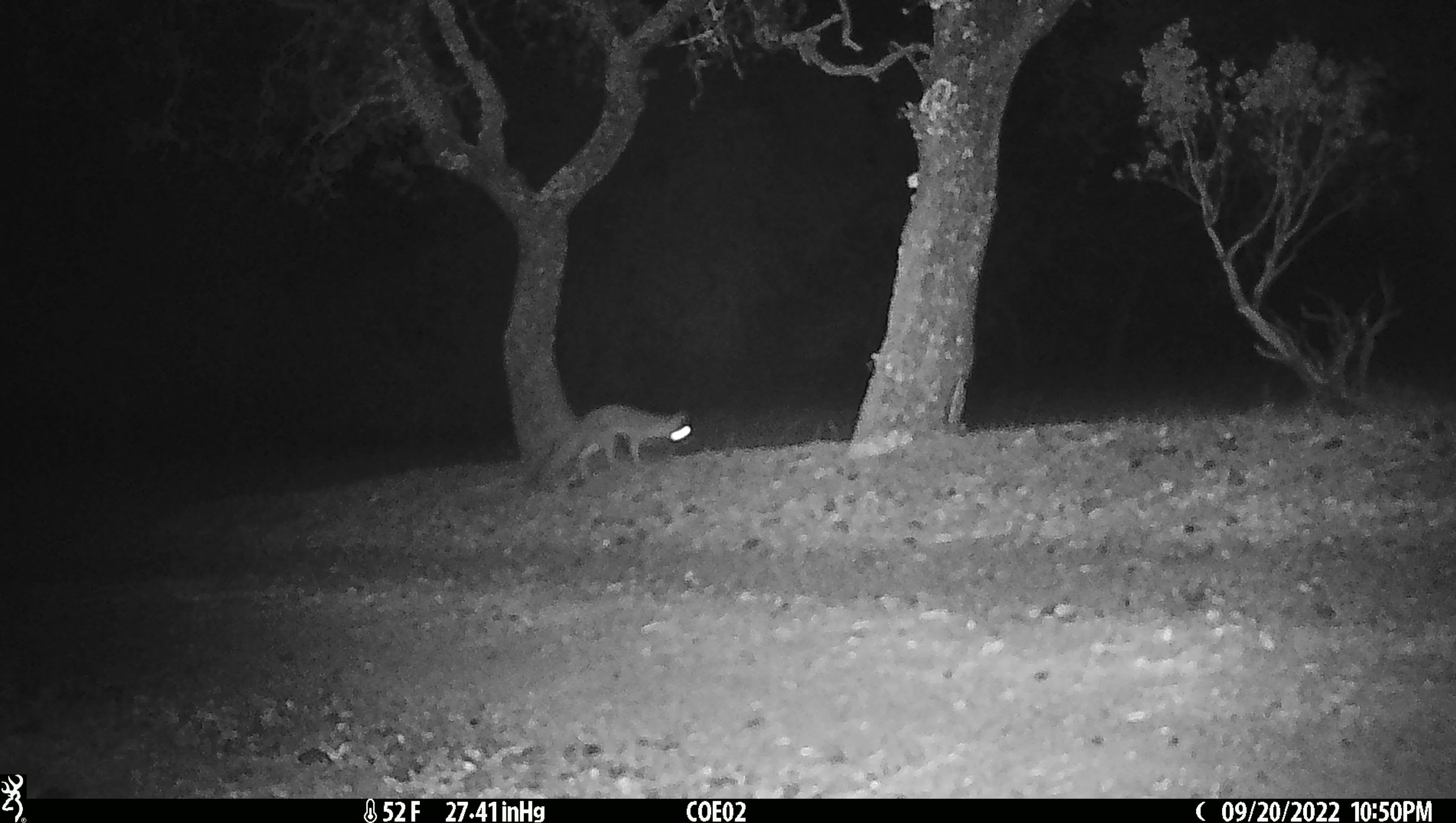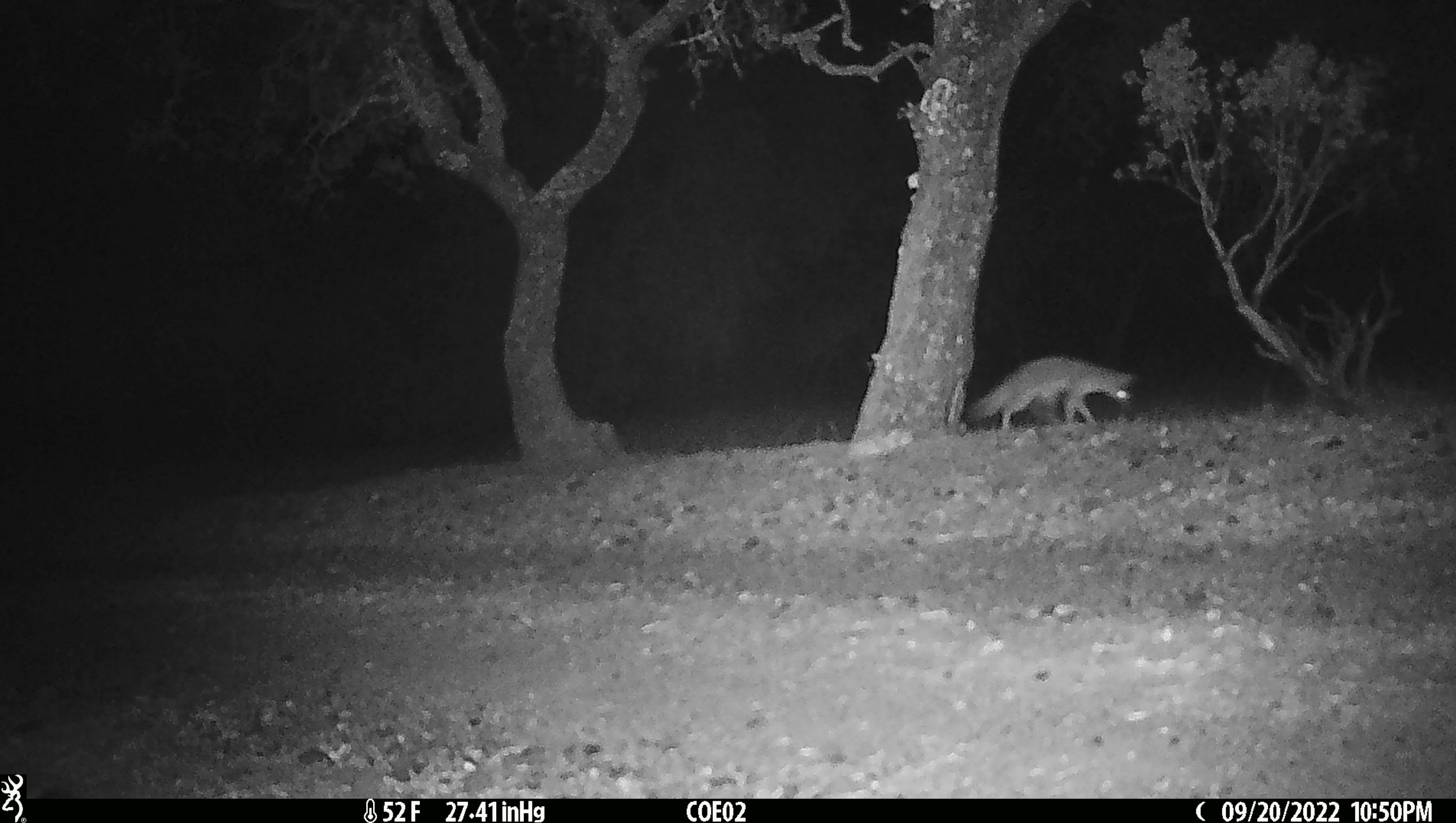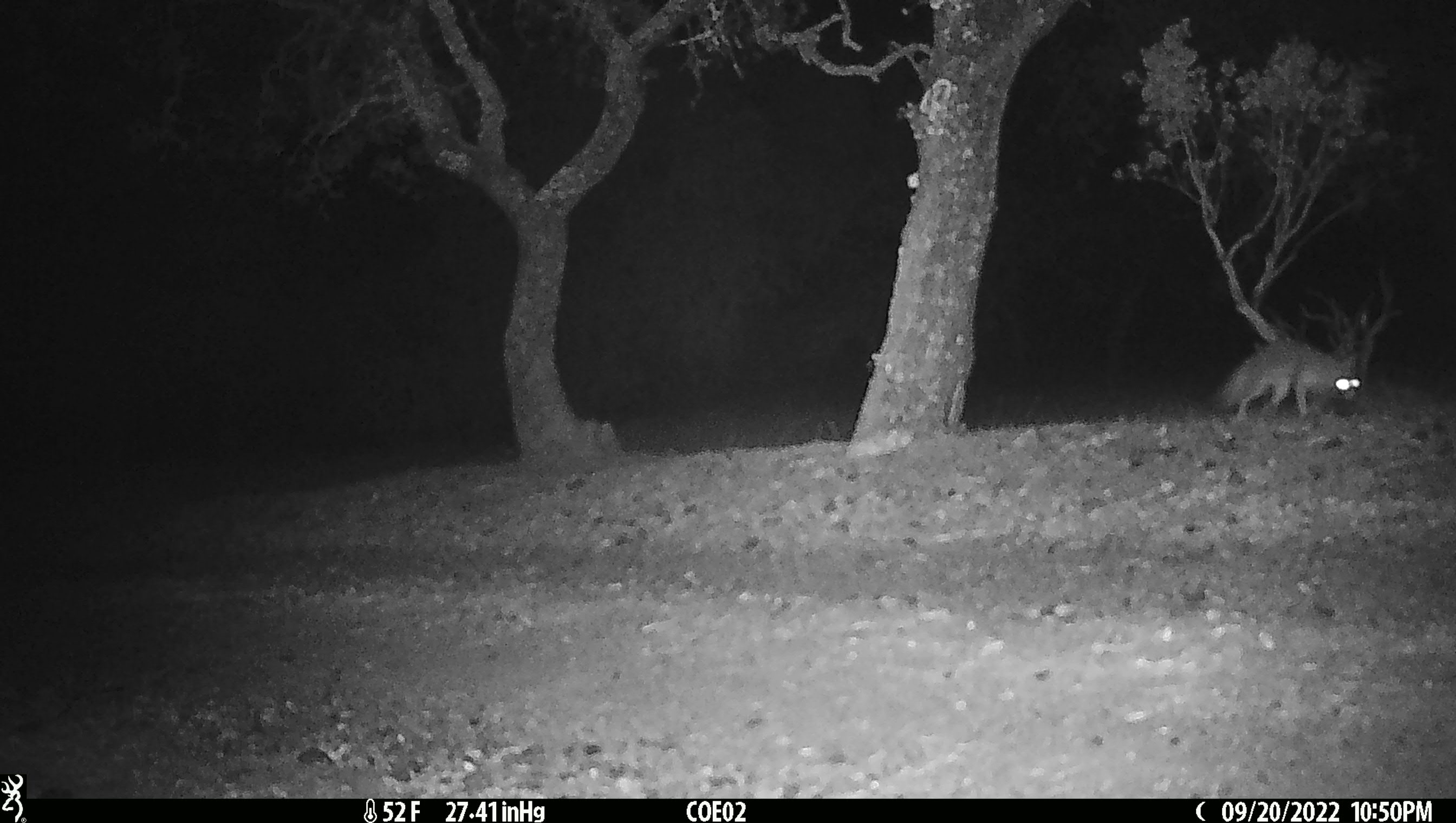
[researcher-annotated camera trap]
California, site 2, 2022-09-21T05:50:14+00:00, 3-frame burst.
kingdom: Animalia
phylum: Chordata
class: Mammalia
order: Carnivora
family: Canidae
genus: Urocyon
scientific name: Urocyon cinereoargenteus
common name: gray fox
Gray fox (Urocyon cinereoargenteus).